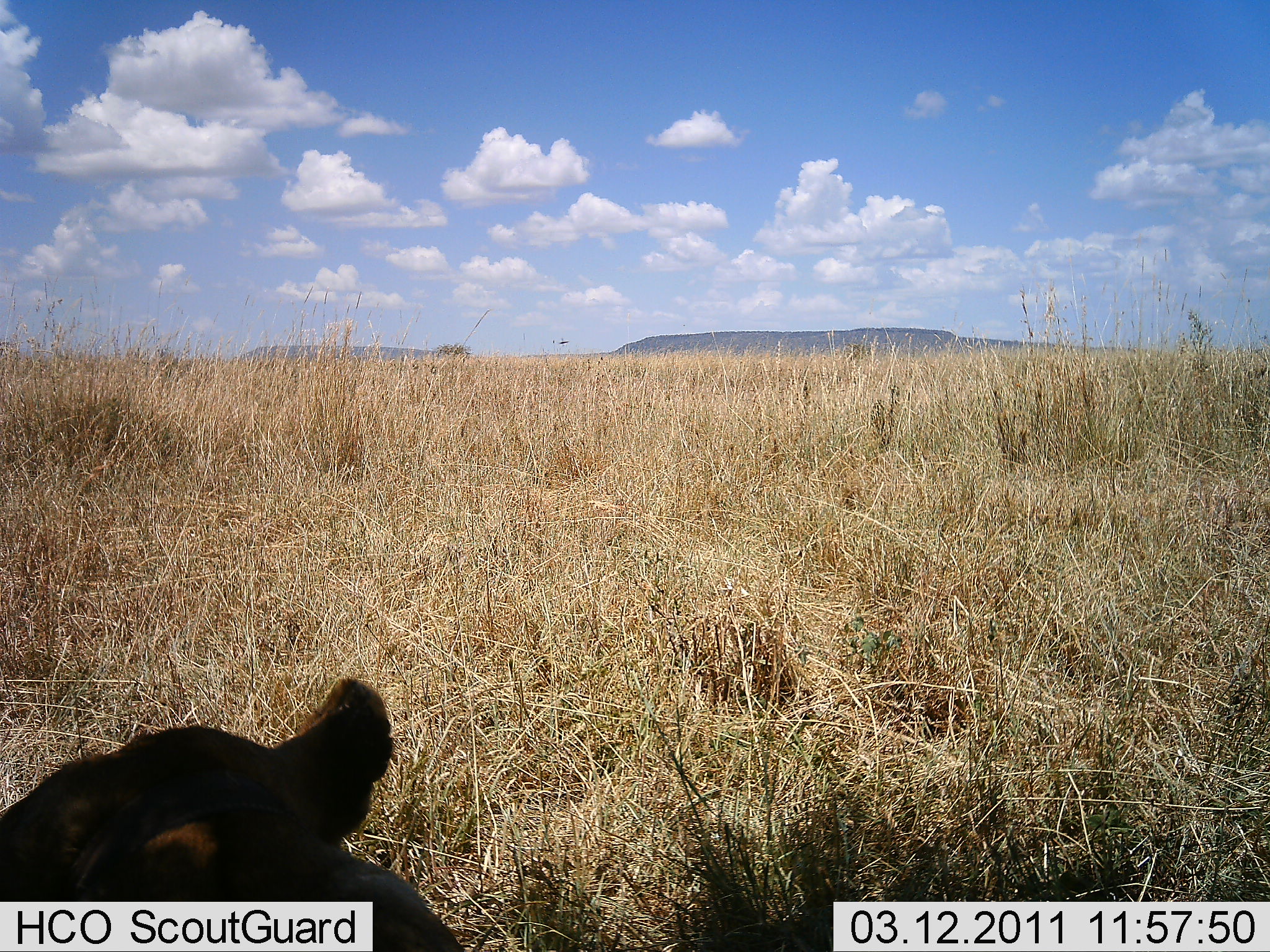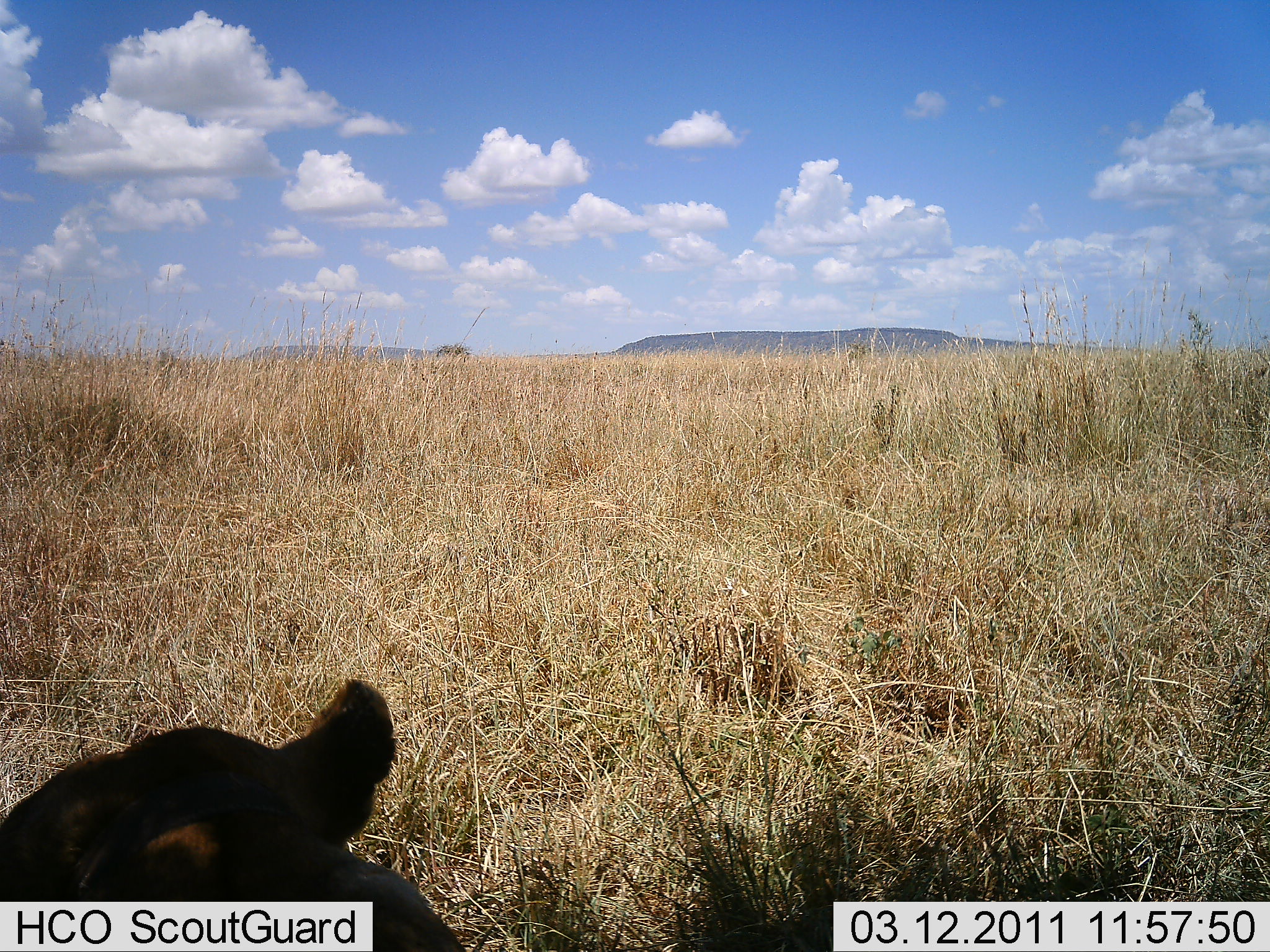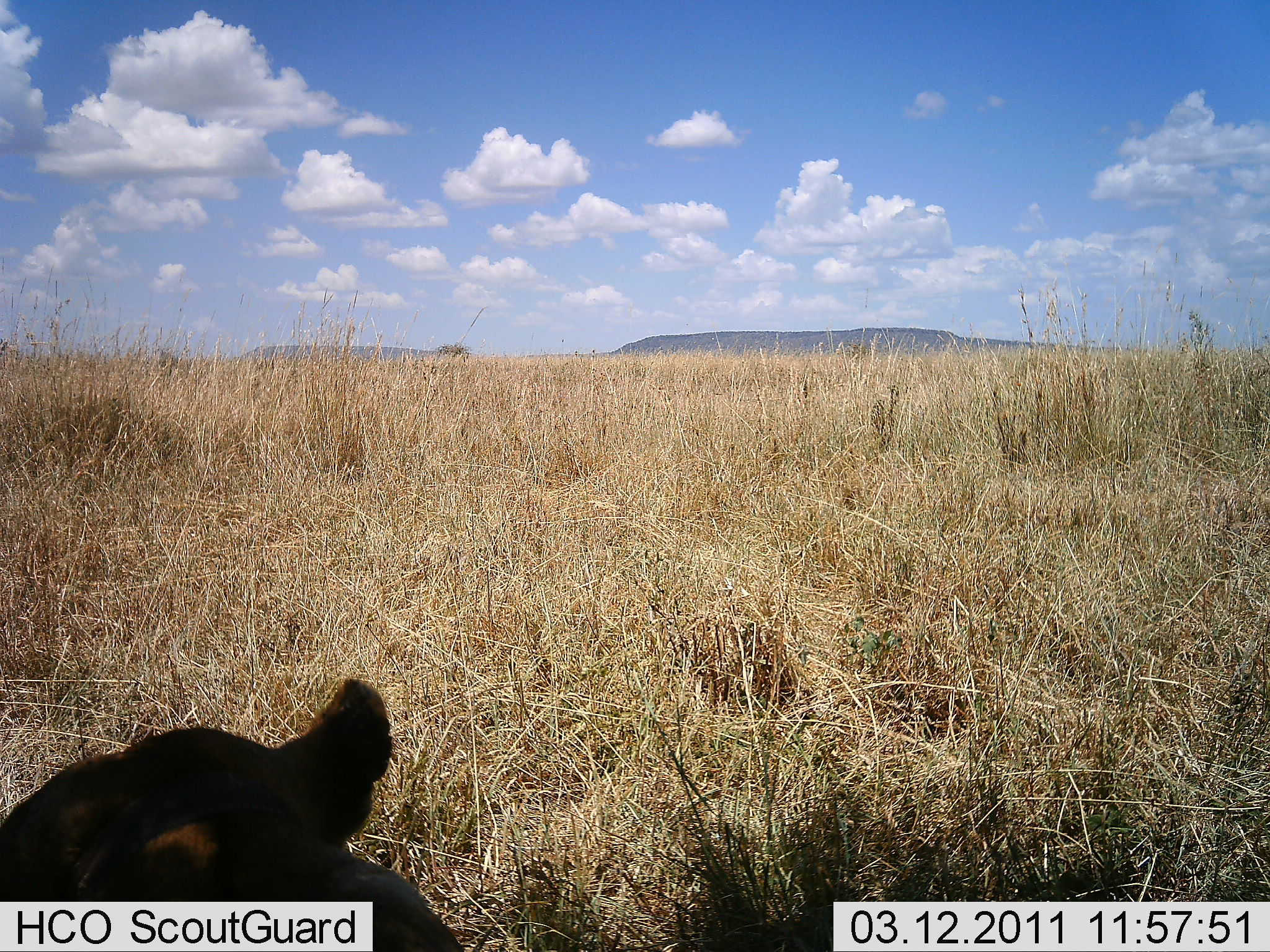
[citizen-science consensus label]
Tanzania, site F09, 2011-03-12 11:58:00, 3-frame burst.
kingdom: Animalia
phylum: Chordata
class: Mammalia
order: Carnivora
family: Felidae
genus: Panthera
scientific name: Panthera leo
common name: lion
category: lionfemale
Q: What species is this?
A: Lionfemale (lion) (Panthera leo).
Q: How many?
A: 1.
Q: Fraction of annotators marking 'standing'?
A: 0%.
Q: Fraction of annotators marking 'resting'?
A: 100%.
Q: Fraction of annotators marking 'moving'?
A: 0%.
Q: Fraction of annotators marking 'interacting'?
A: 0%.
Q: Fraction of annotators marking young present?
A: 0%.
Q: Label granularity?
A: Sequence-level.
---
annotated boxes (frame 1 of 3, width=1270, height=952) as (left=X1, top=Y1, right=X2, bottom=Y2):
animal: (left=51, top=677, right=394, bottom=769)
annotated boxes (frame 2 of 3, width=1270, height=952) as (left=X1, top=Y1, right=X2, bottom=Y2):
animal: (left=0, top=677, right=469, bottom=952)